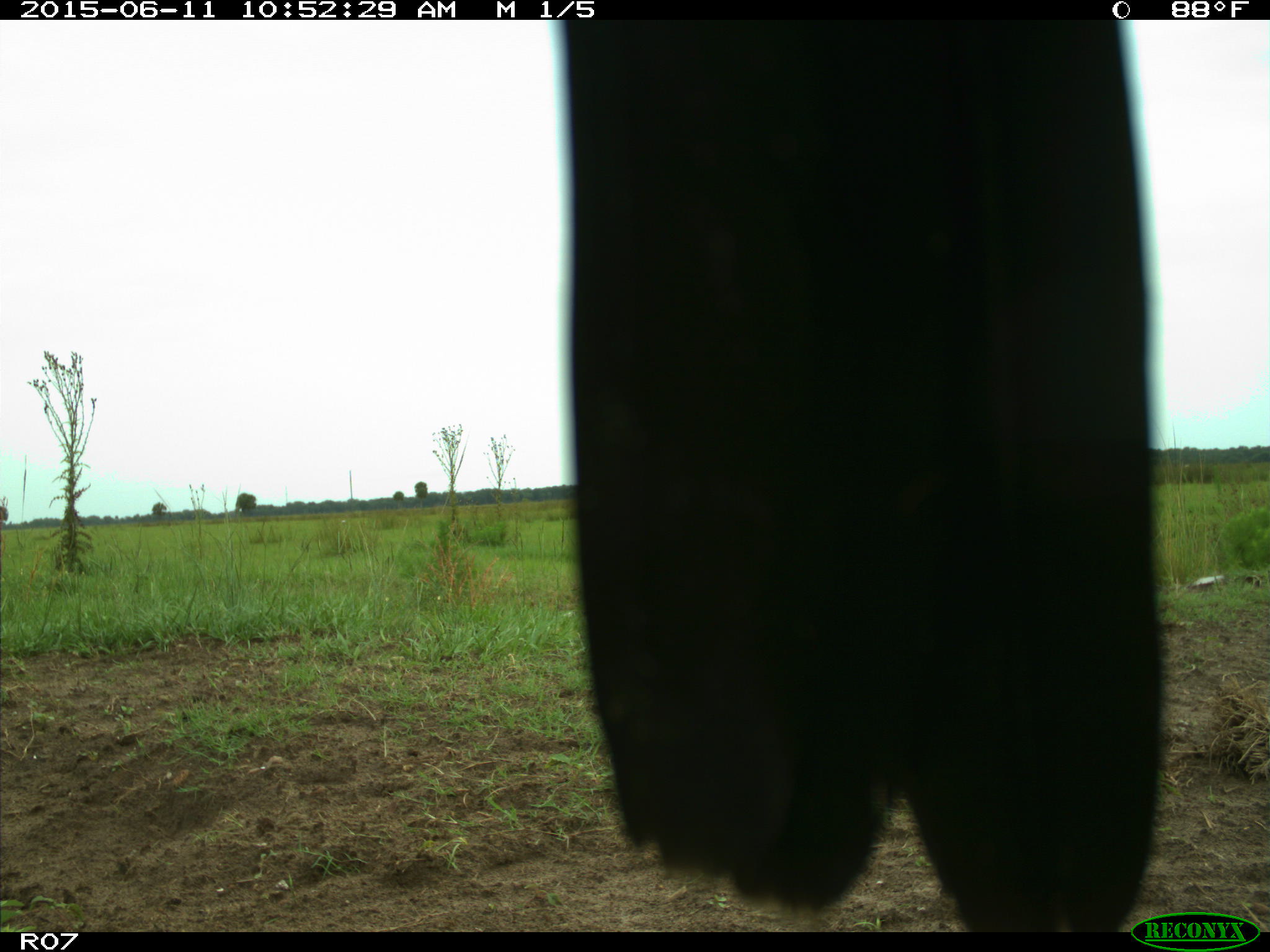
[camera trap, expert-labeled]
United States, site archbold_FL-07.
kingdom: Animalia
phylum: Chordata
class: Mammalia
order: Artiodactyla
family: Bovidae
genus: Bos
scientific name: Bos taurus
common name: domestic cow